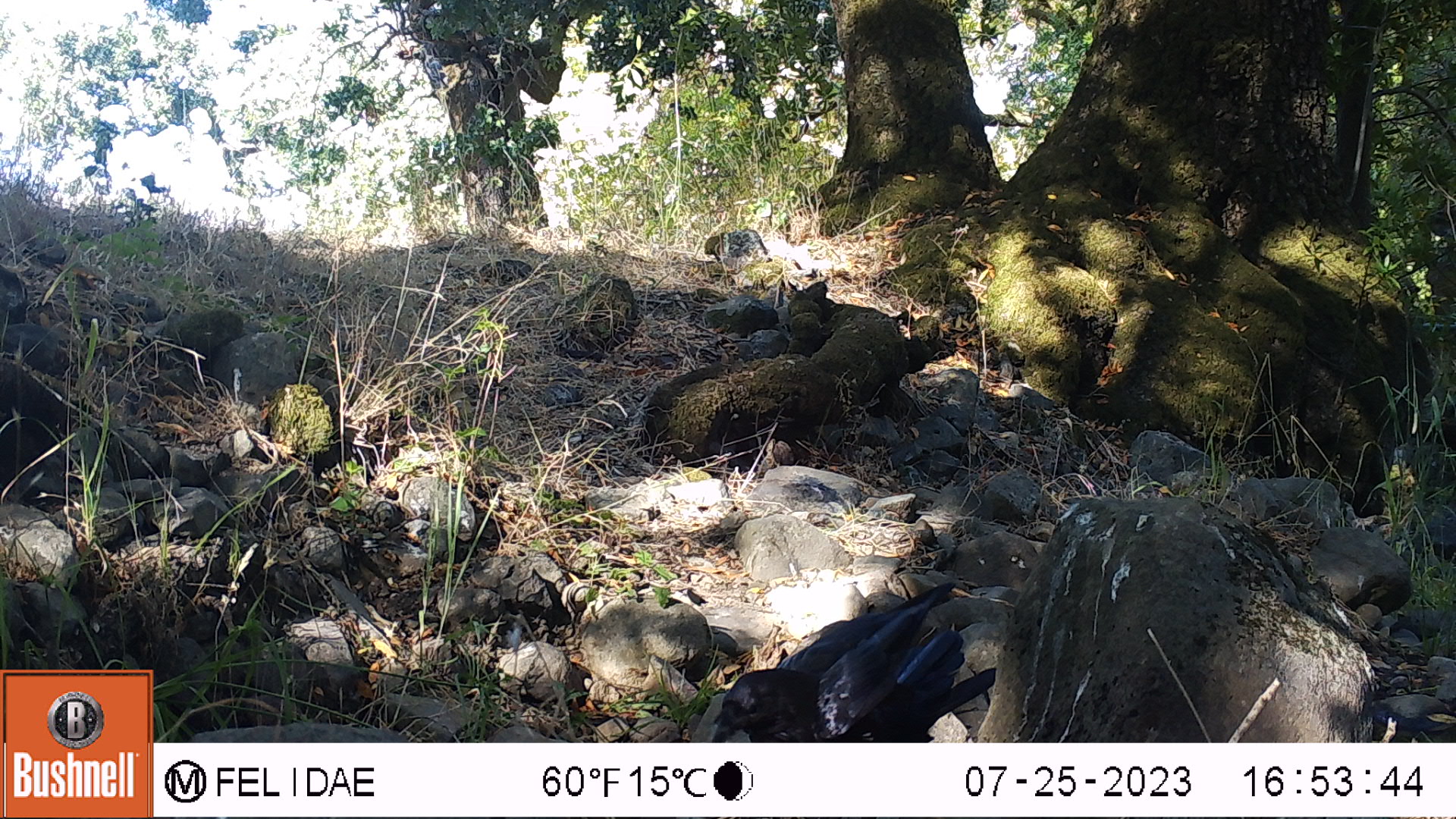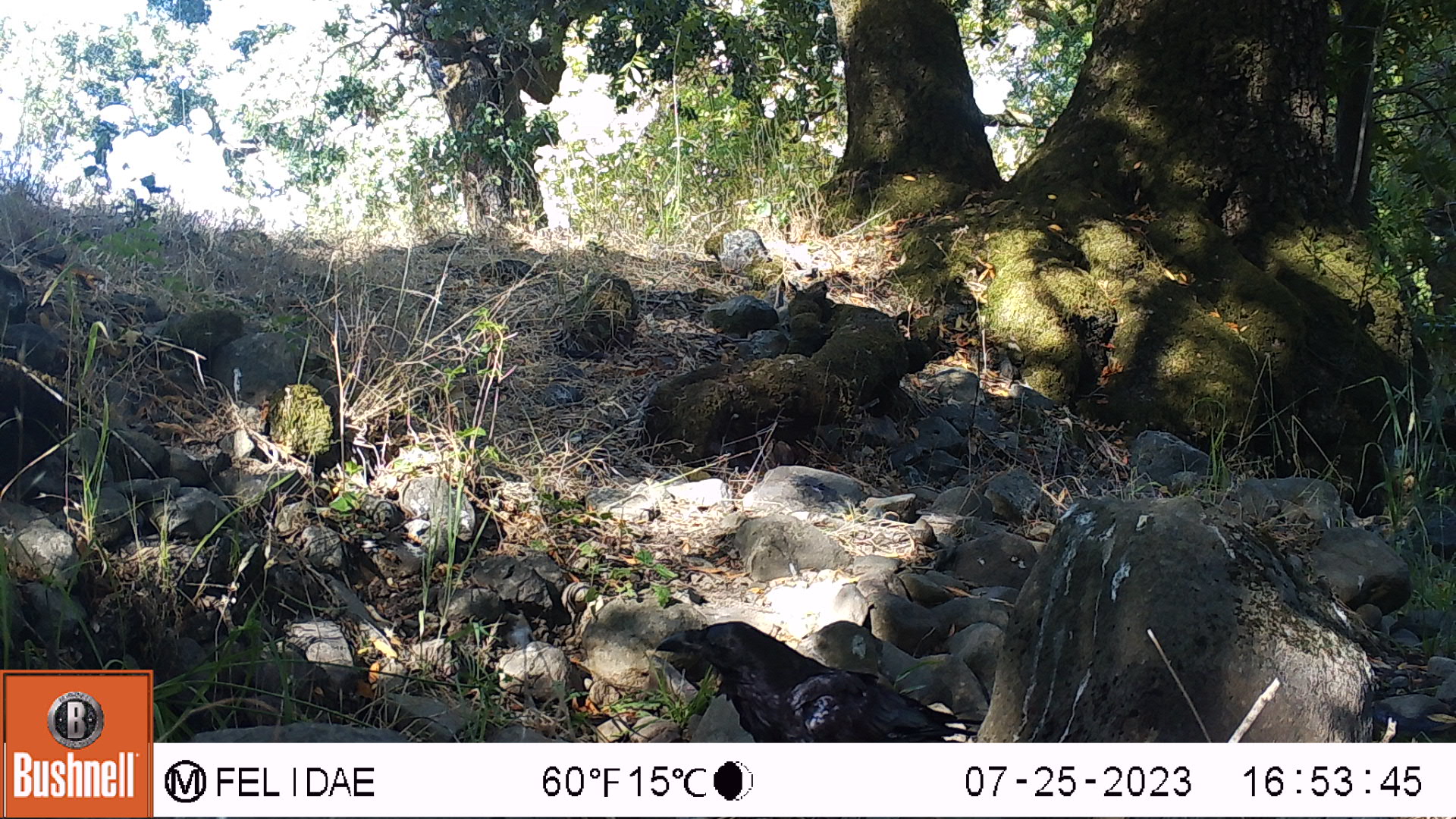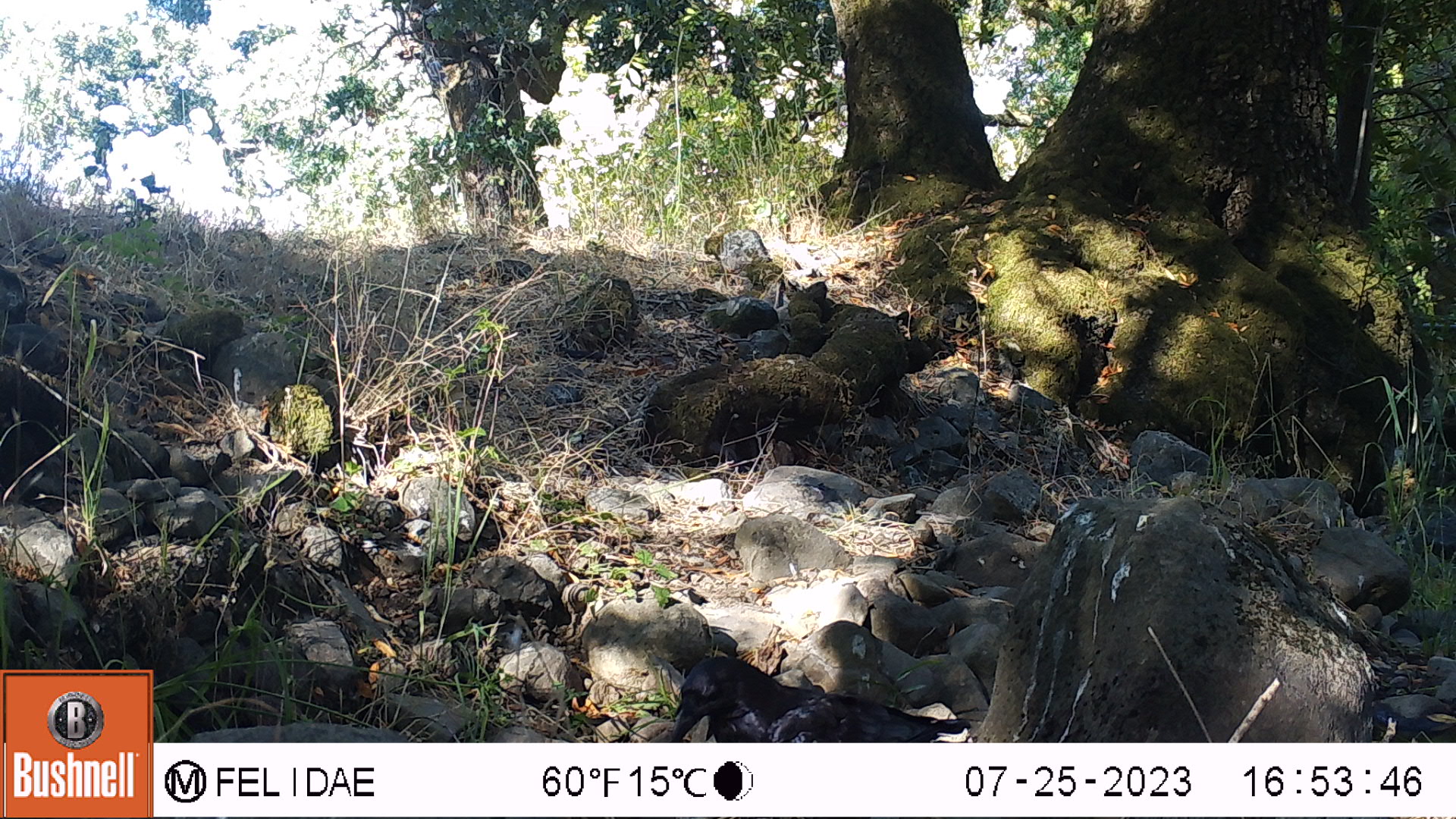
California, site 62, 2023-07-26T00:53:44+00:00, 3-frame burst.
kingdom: Animalia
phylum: Chordata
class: Aves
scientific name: Aves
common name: bird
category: unknown bird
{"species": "unknown bird (bird) (Aves)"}